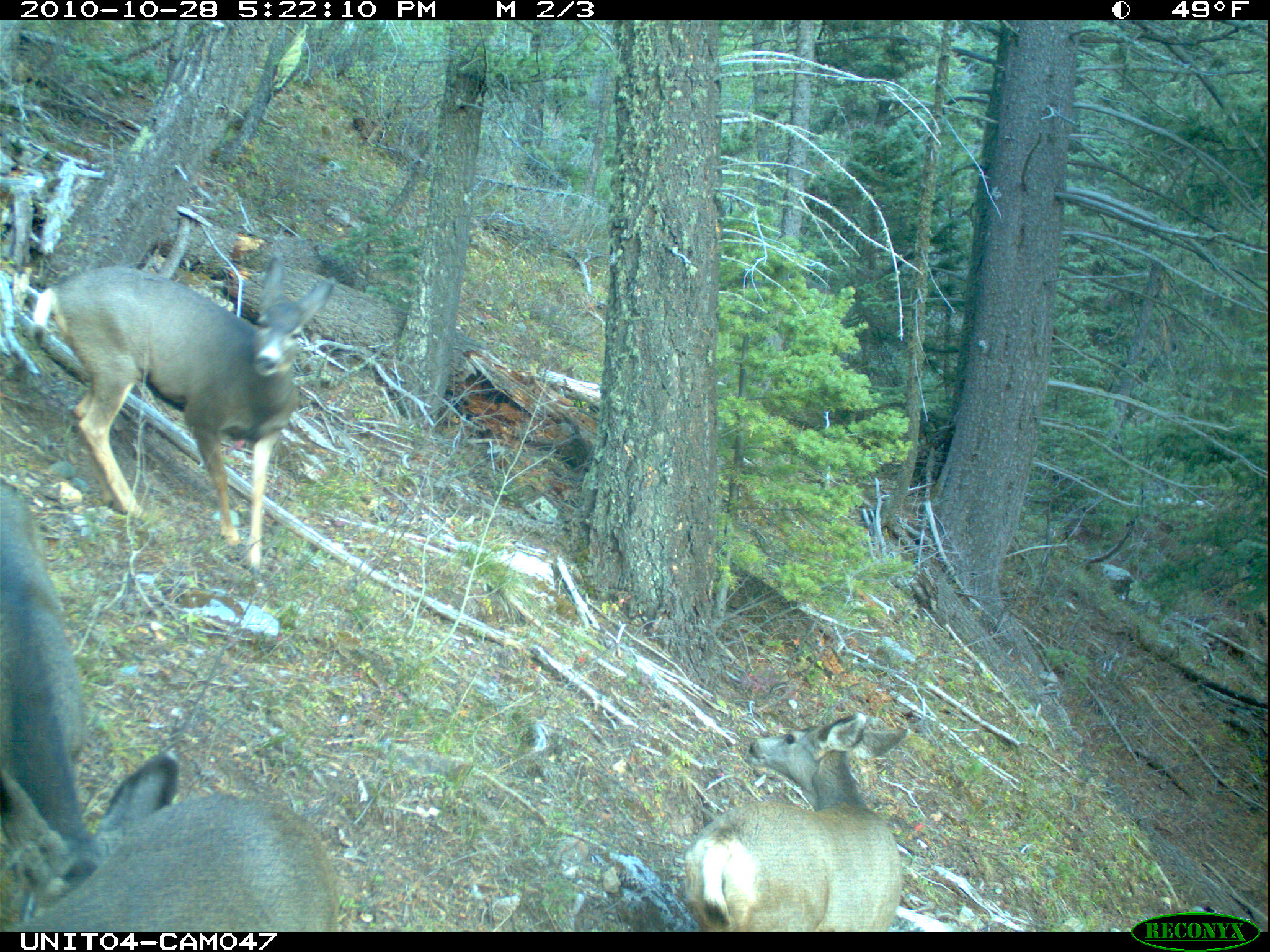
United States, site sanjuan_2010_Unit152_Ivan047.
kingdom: Animalia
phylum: Chordata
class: Mammalia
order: Artiodactyla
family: Cervidae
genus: Odocoileus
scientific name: Odocoileus hemionus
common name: mule deer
Odocoileus hemionus (mule deer).